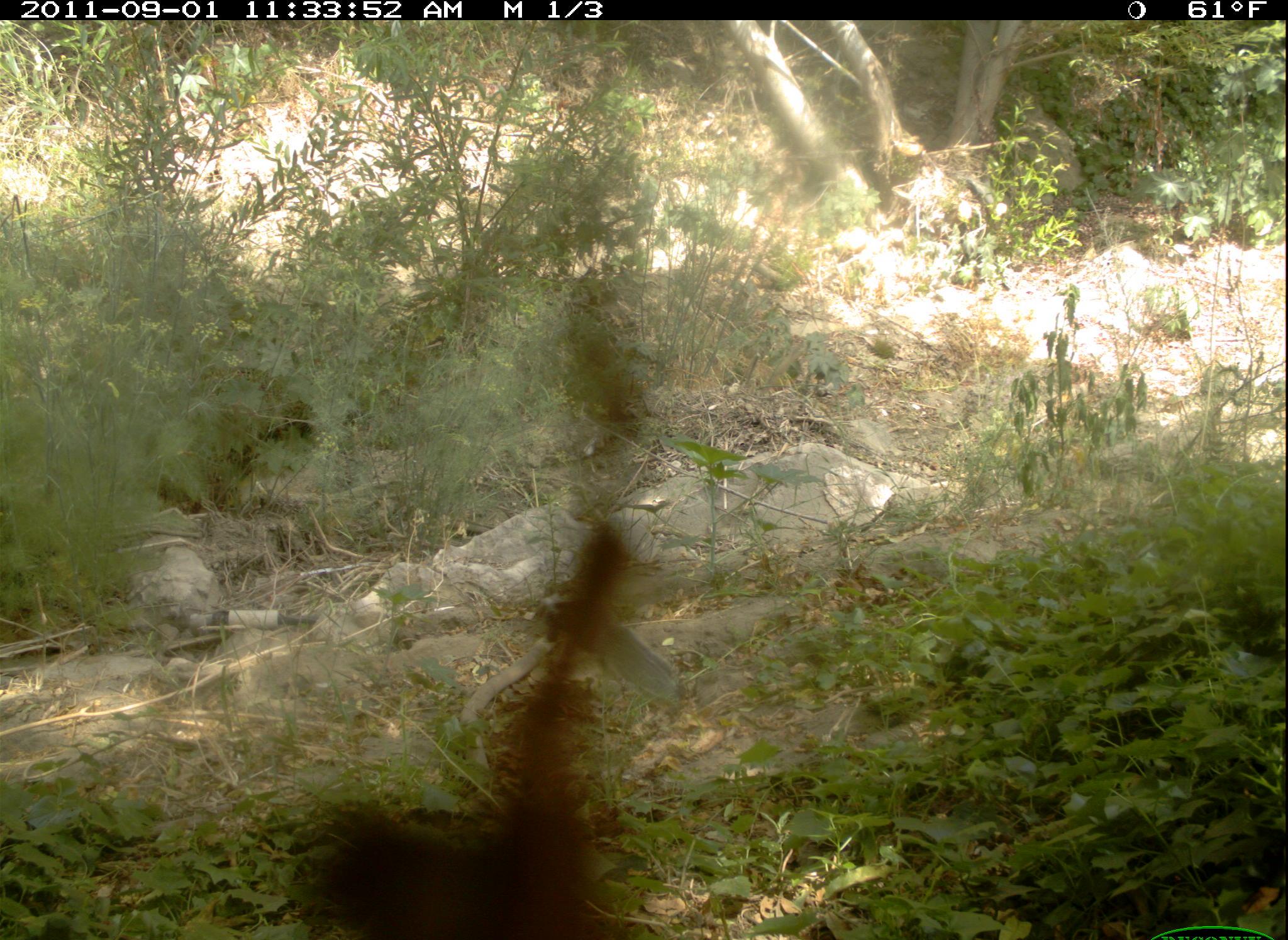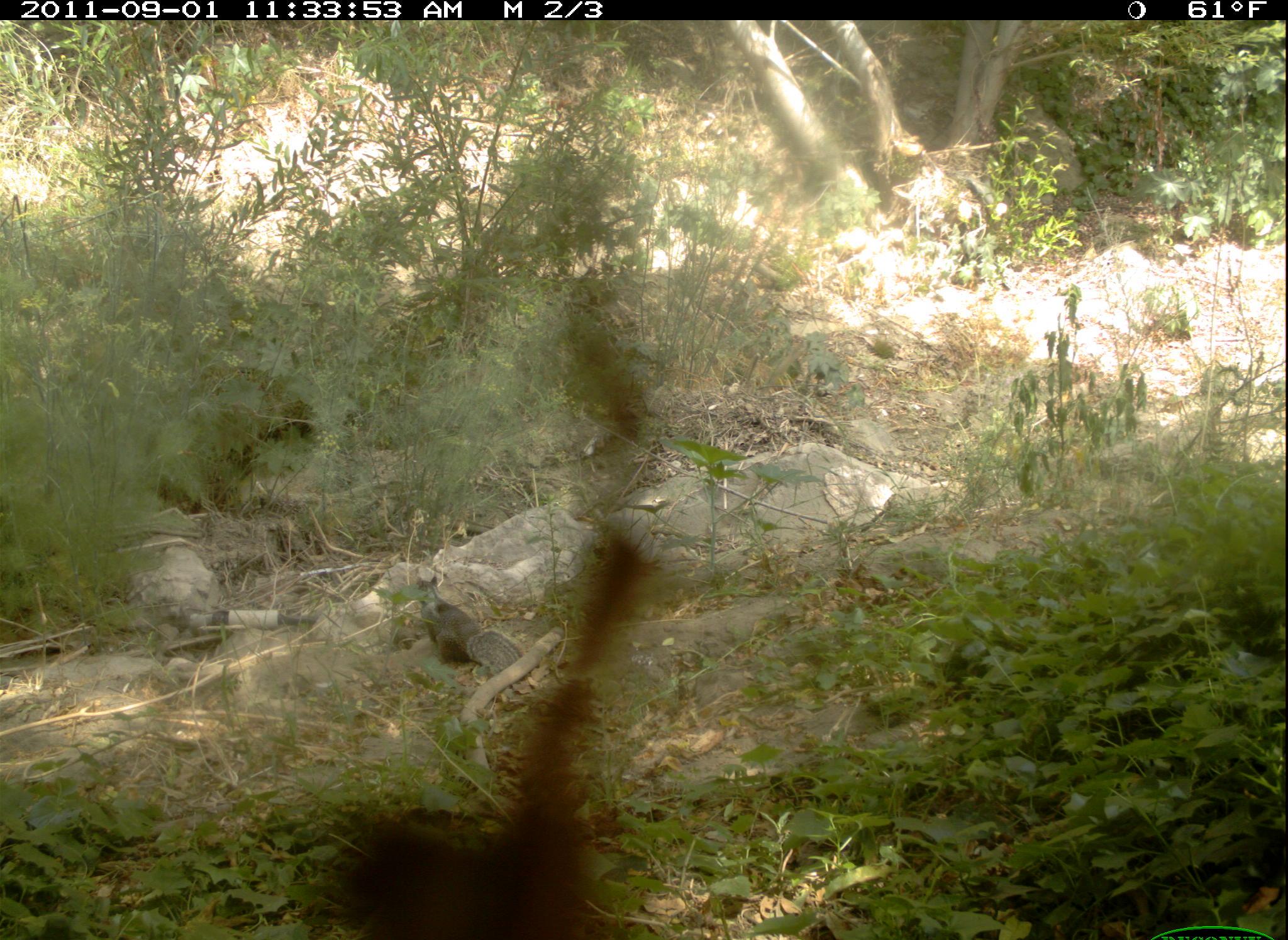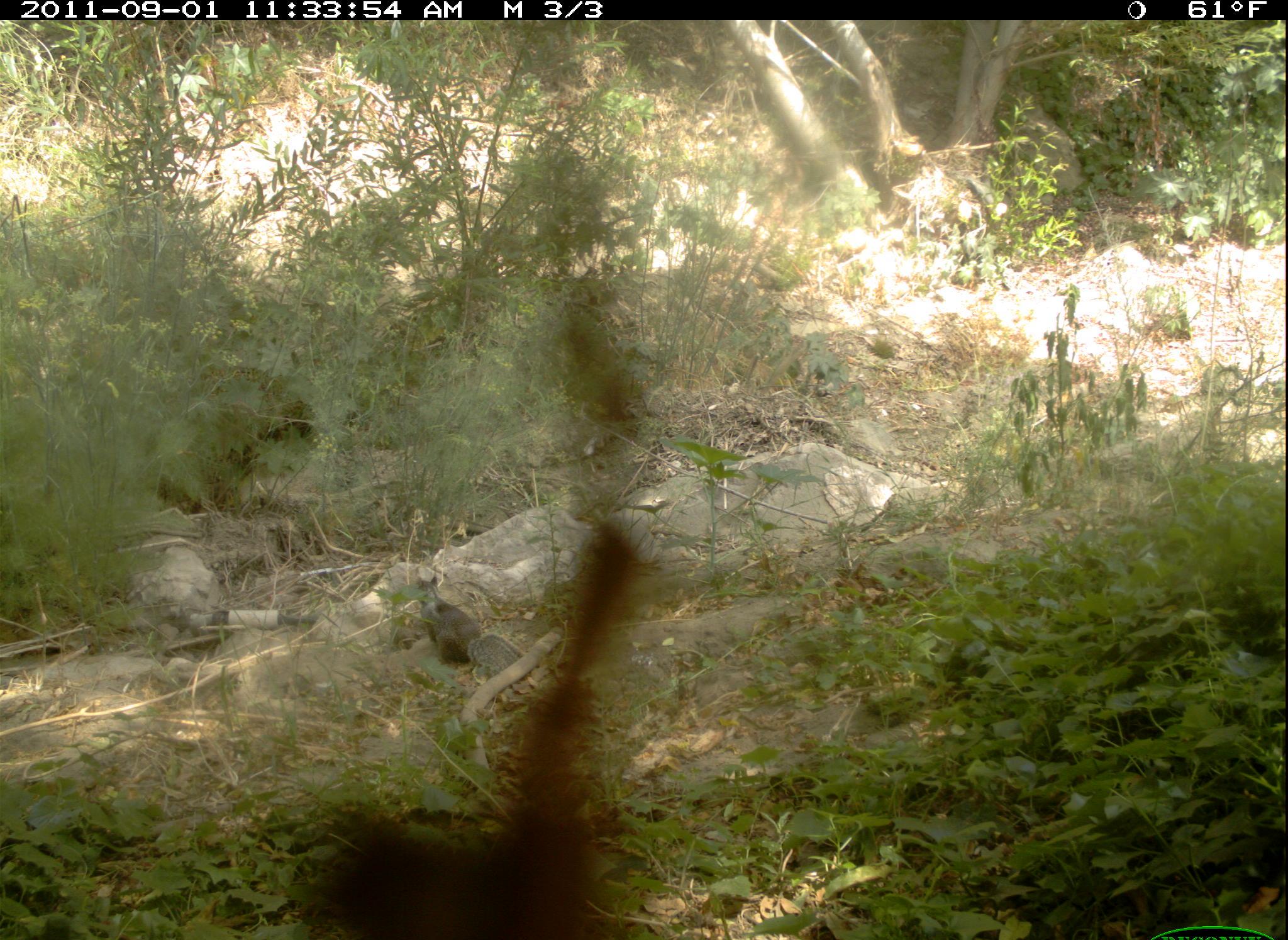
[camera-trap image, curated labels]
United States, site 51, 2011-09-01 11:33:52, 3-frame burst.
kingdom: Animalia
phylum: Chordata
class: Mammalia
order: Rodentia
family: Sciuridae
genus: Sciurus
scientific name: Sciurus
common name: squirrel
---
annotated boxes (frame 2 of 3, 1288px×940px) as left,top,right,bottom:
squirrel: 393,546,536,685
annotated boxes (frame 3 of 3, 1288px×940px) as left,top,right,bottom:
squirrel: 399,552,535,707